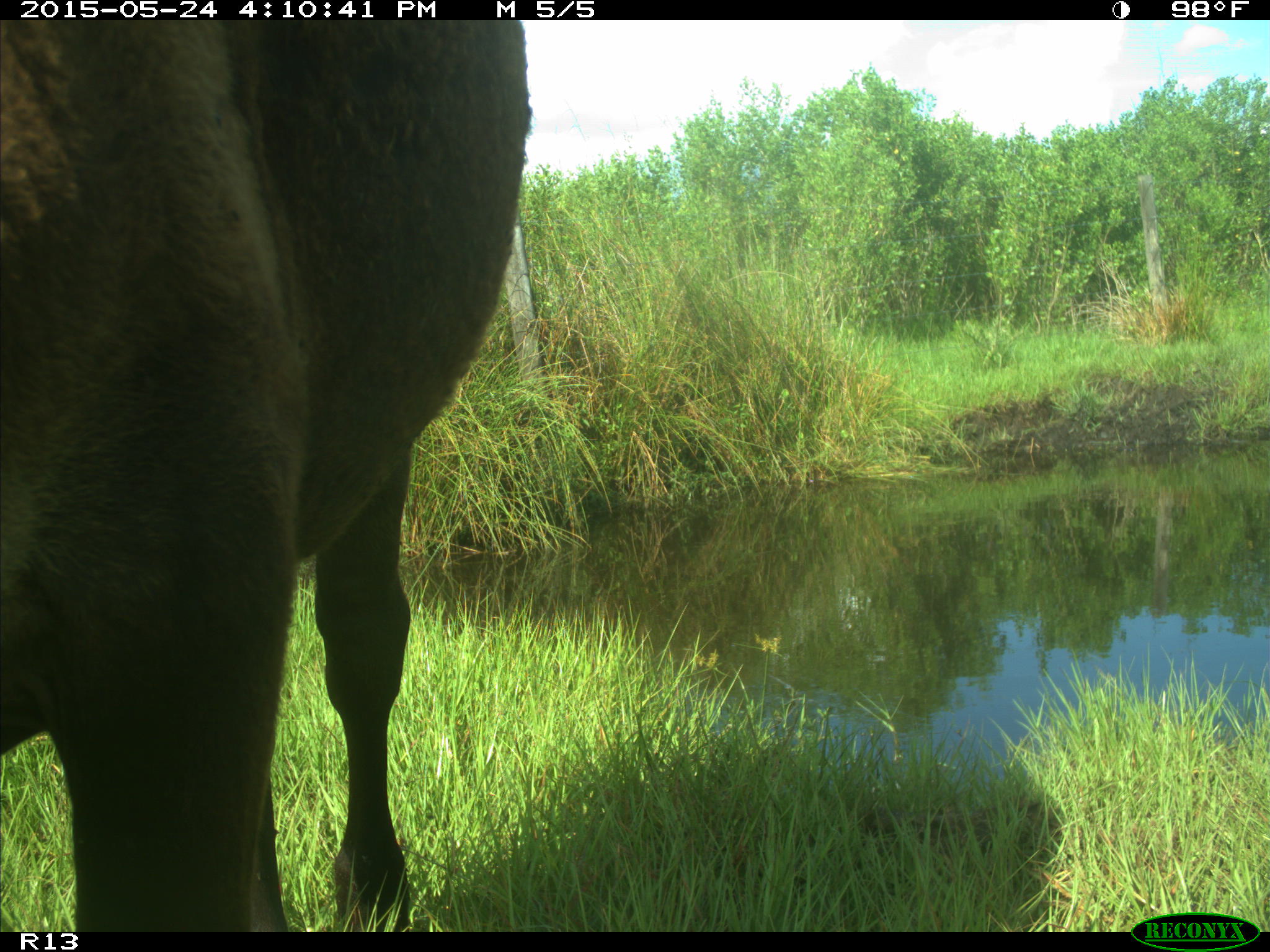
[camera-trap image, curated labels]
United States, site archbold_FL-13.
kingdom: Animalia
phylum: Chordata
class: Mammalia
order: Artiodactyla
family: Bovidae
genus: Bos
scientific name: Bos taurus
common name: domestic cow